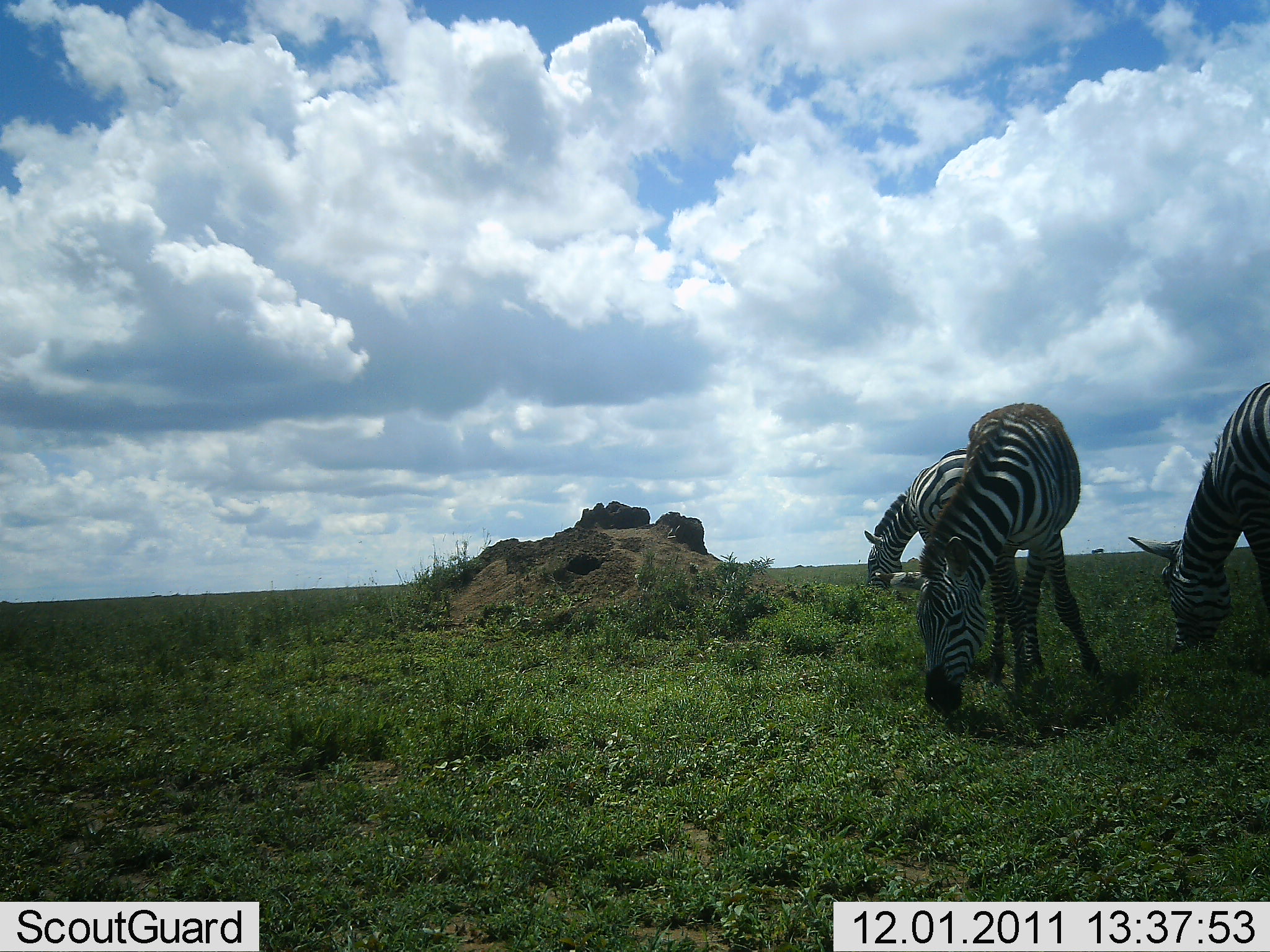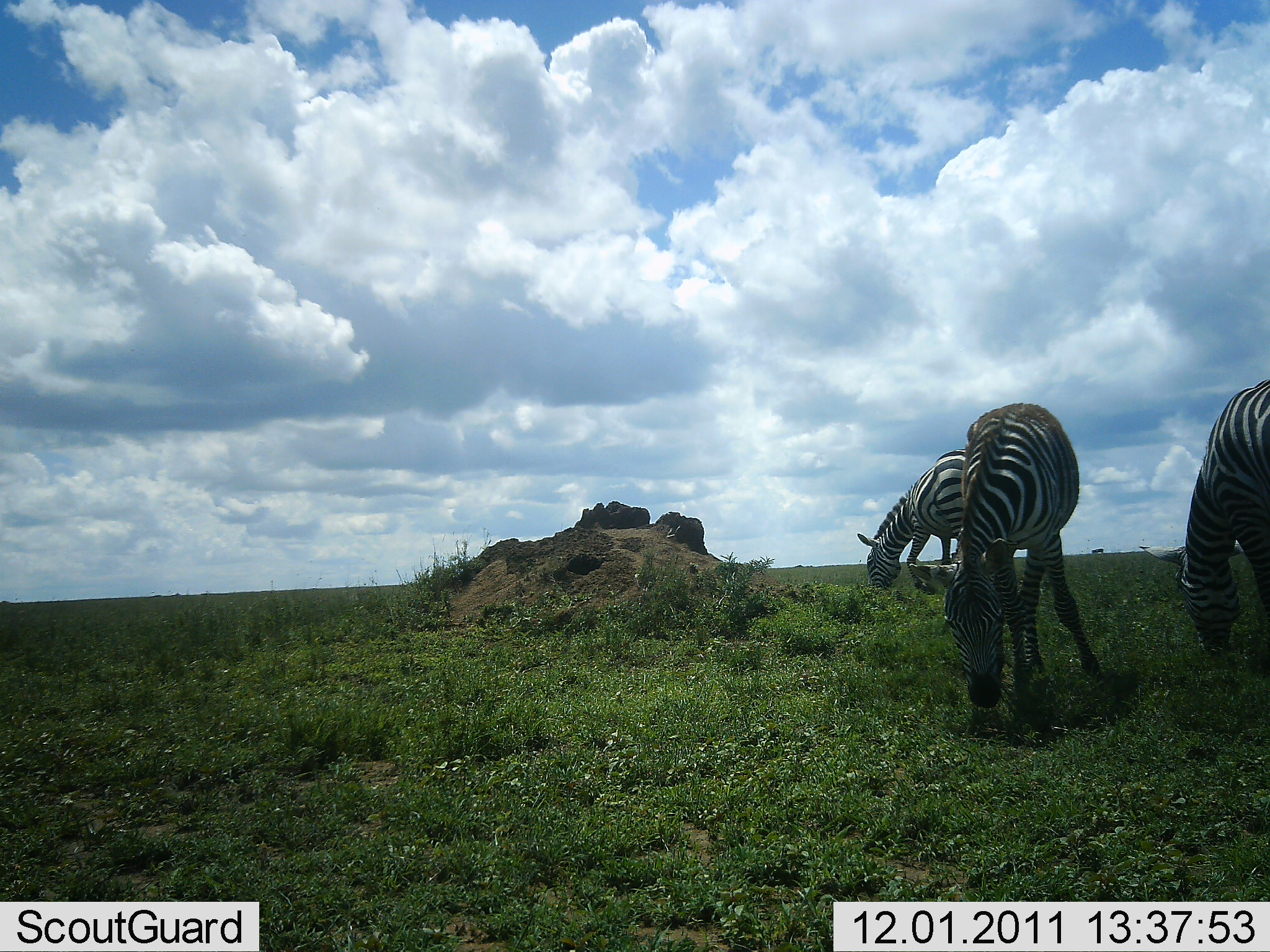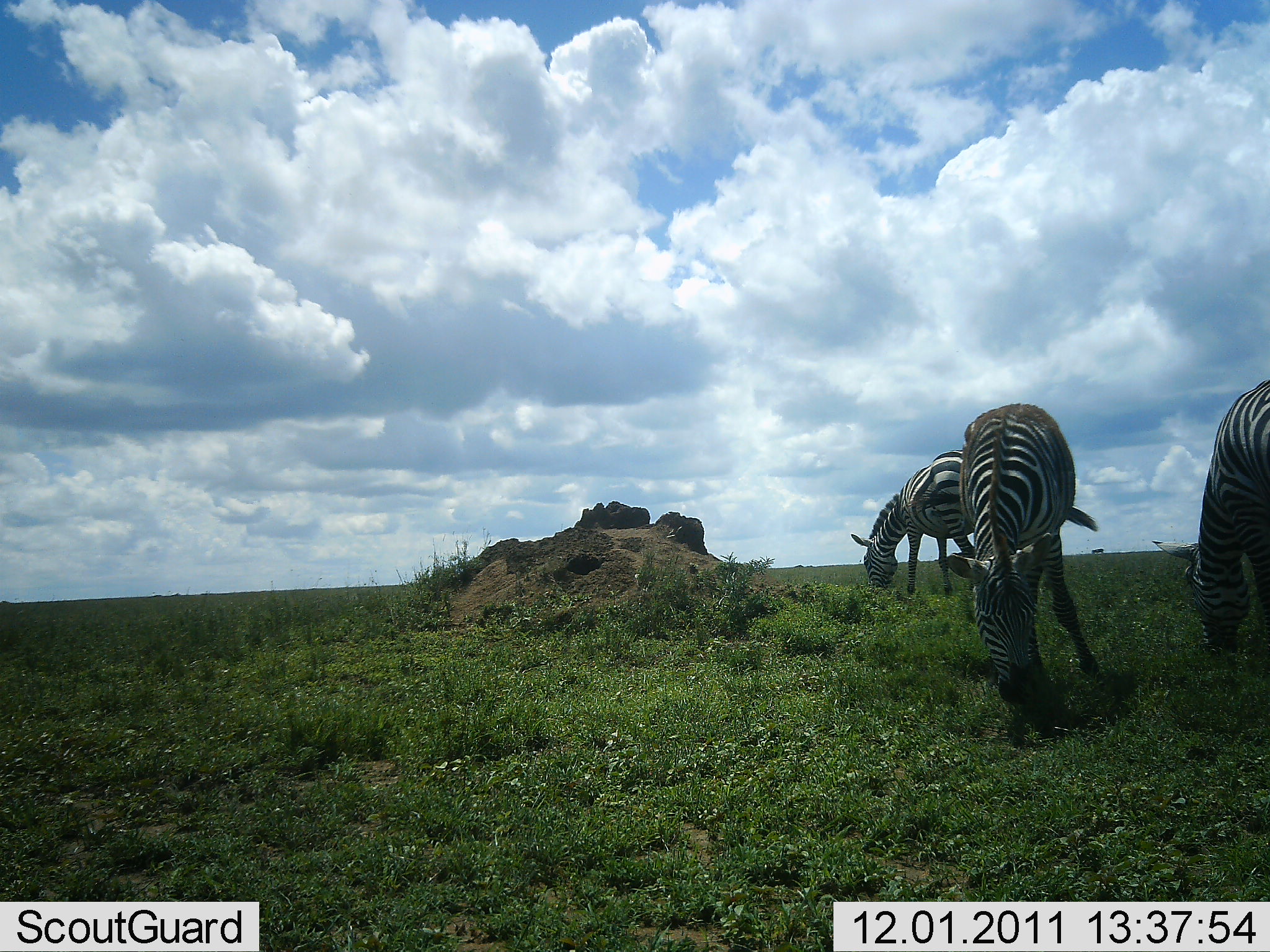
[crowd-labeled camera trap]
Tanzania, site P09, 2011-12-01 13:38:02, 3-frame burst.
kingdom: Animalia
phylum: Chordata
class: Mammalia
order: Perissodactyla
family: Equidae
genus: Equus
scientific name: Equus quagga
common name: plains zebra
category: zebra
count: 3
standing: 17%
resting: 8%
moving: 0%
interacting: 0%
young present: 0%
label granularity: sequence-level